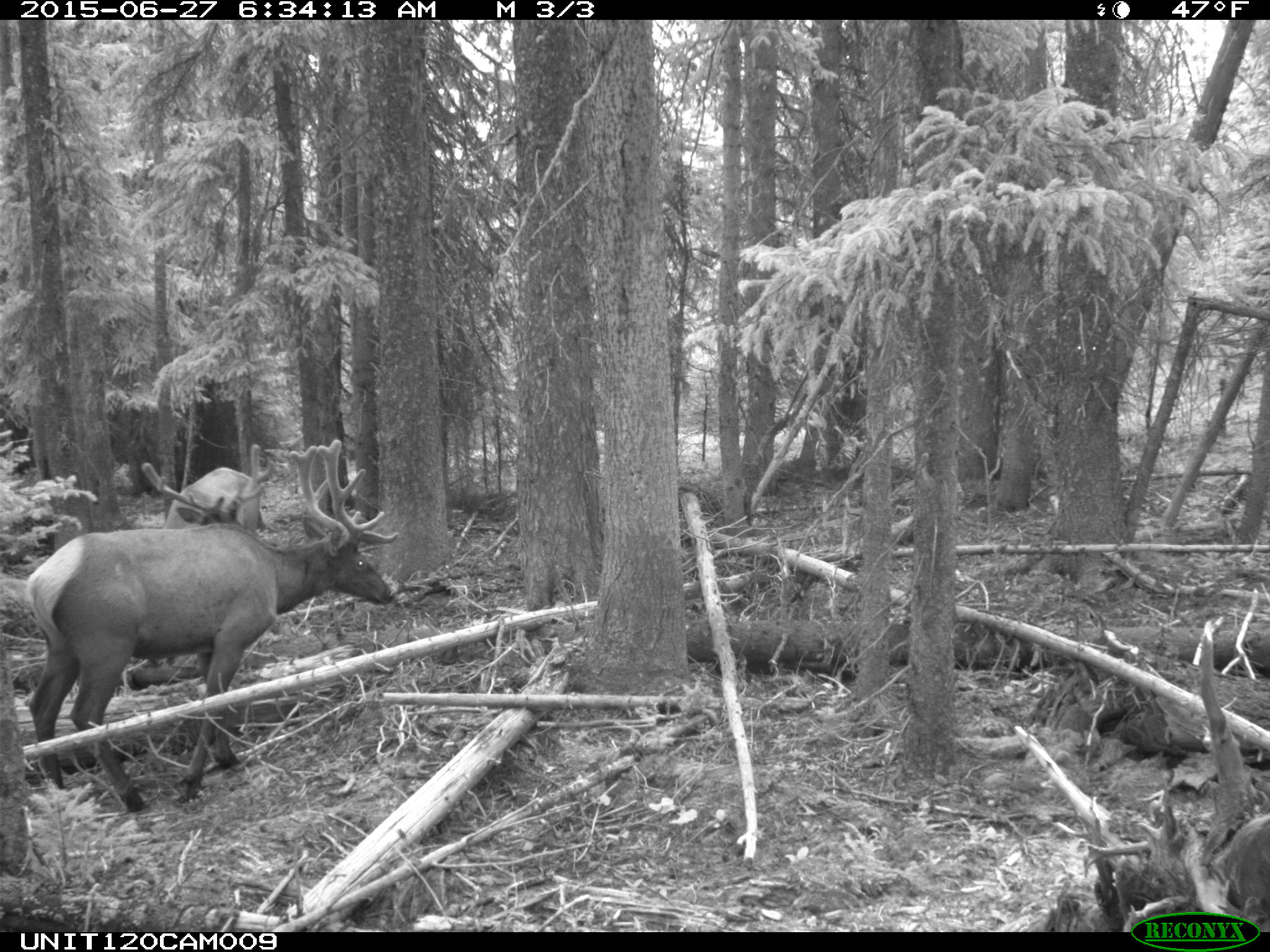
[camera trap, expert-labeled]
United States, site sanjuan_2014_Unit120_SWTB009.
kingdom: Animalia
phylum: Chordata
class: Mammalia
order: Artiodactyla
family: Cervidae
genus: Cervus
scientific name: Cervus elaphus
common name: red deer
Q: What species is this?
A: Cervus elaphus (red deer).